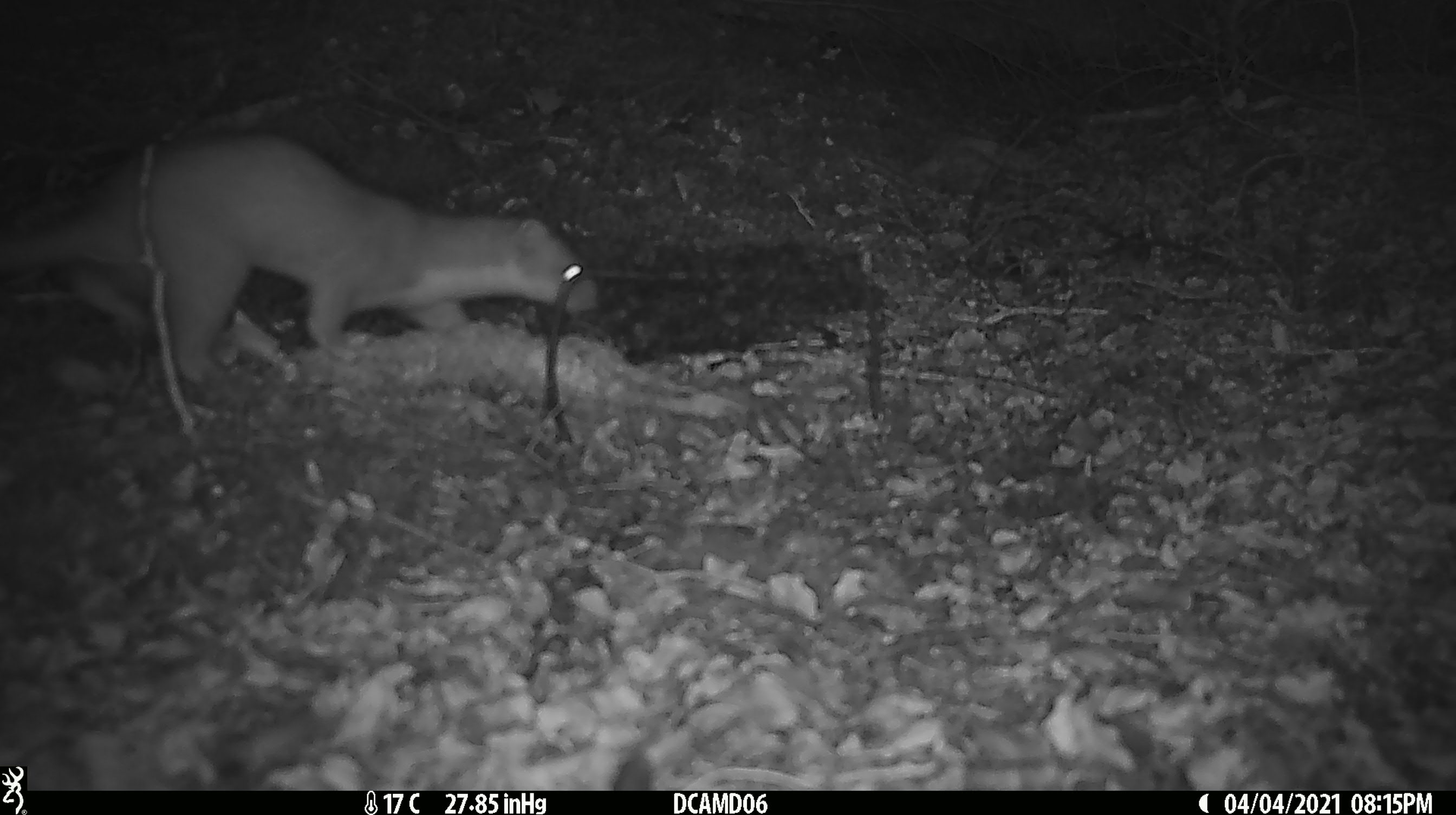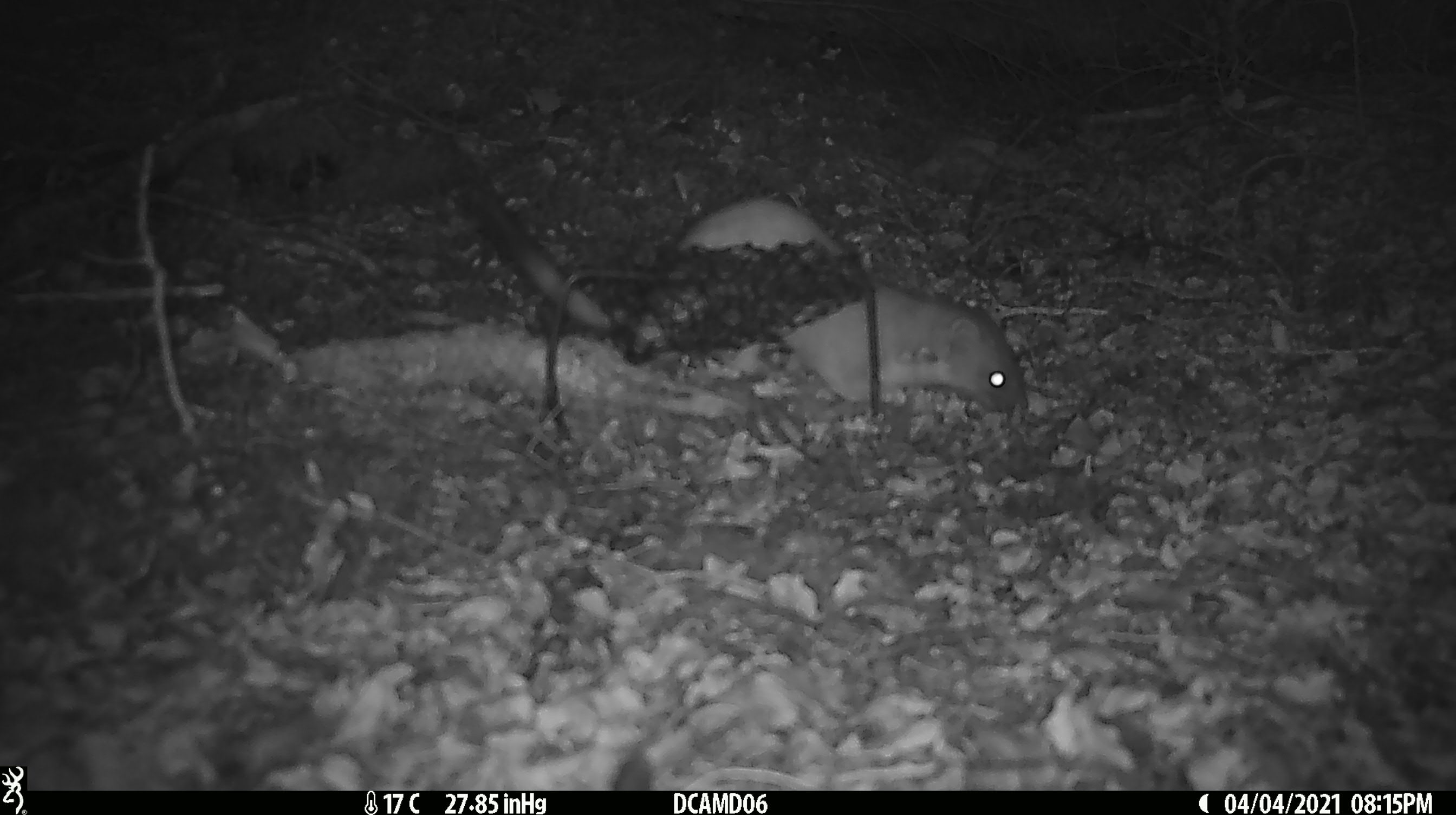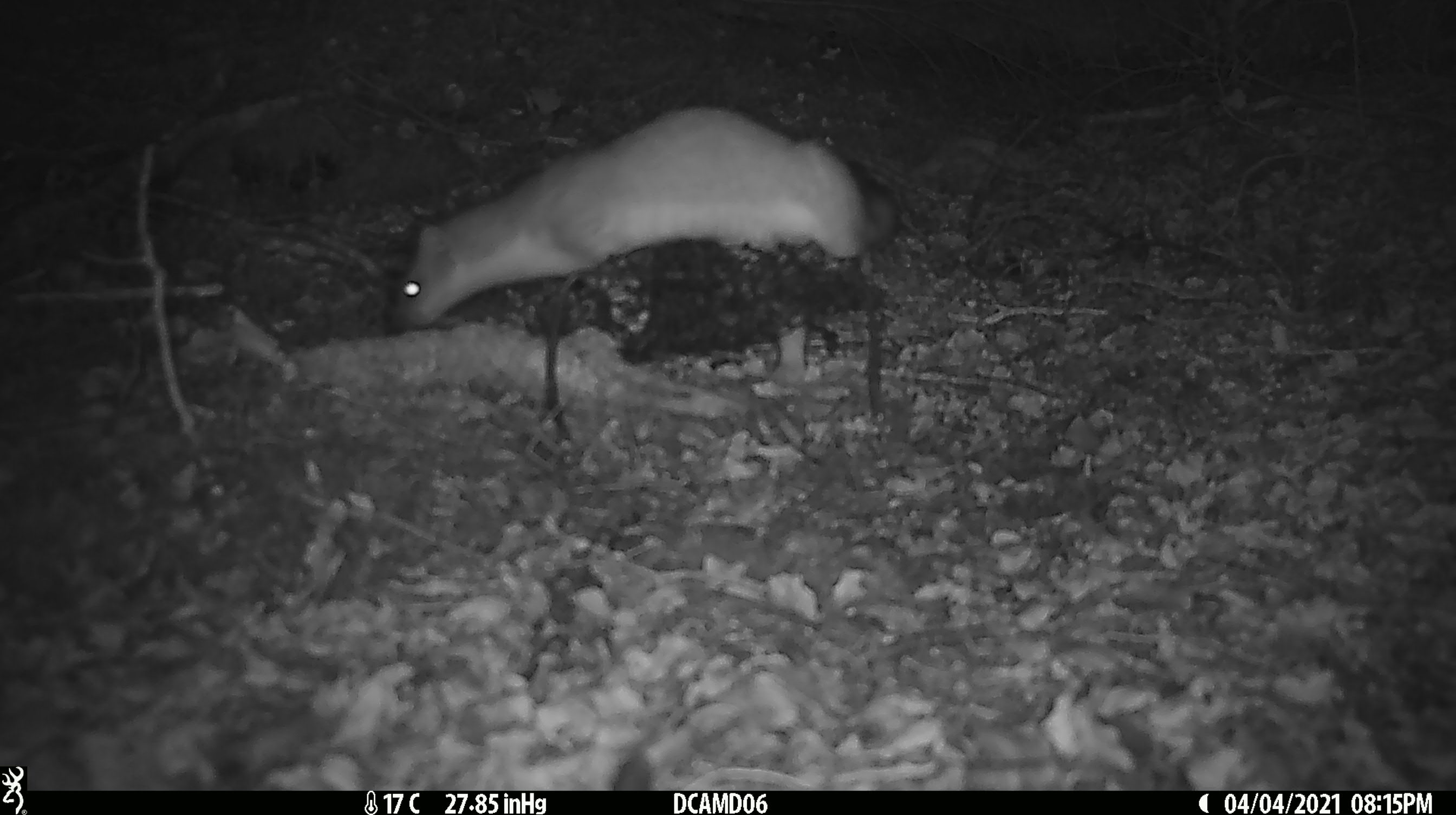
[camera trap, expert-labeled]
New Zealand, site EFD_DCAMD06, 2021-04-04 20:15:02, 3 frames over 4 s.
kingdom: Animalia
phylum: Chordata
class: Mammalia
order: Carnivora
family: Mustelidae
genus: Mustela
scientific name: Mustela erminea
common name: stoat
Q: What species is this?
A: Stoat (Mustela erminea).